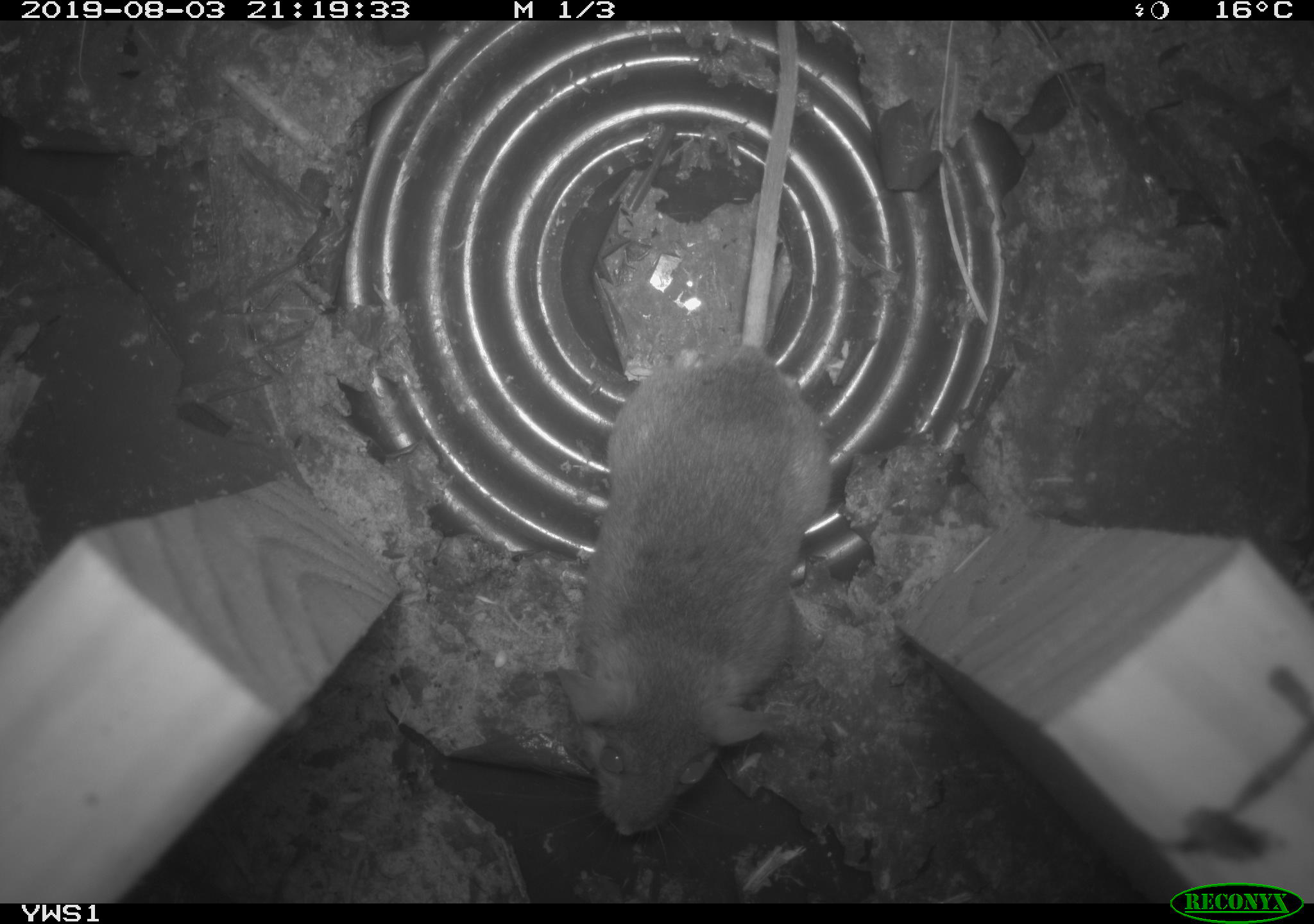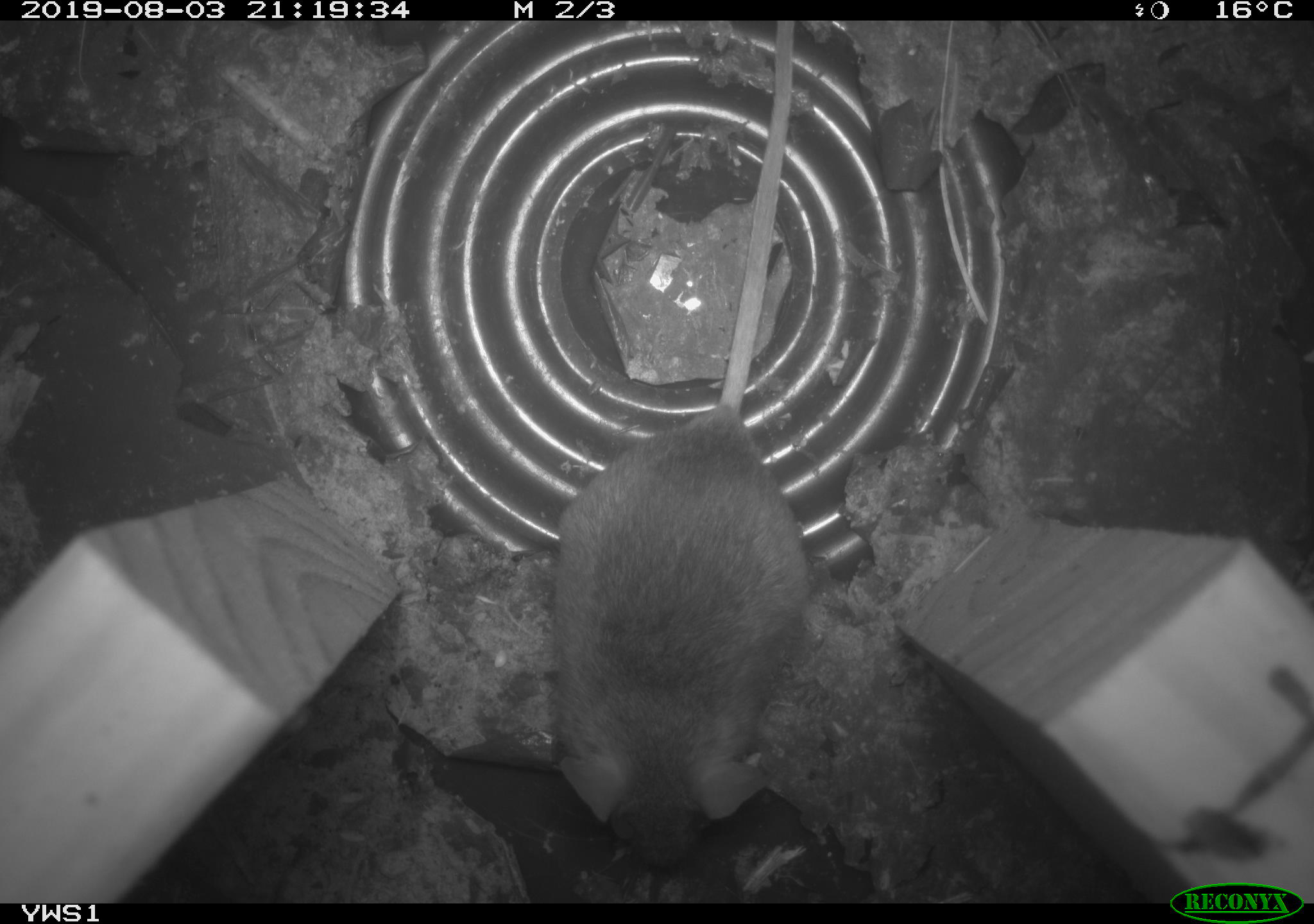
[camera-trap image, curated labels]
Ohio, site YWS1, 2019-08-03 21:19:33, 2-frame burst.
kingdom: Animalia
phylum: Chordata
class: Mammalia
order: Rodentia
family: Cricetidae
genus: Peromyscus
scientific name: Peromyscus leucopus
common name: white-footed mouse